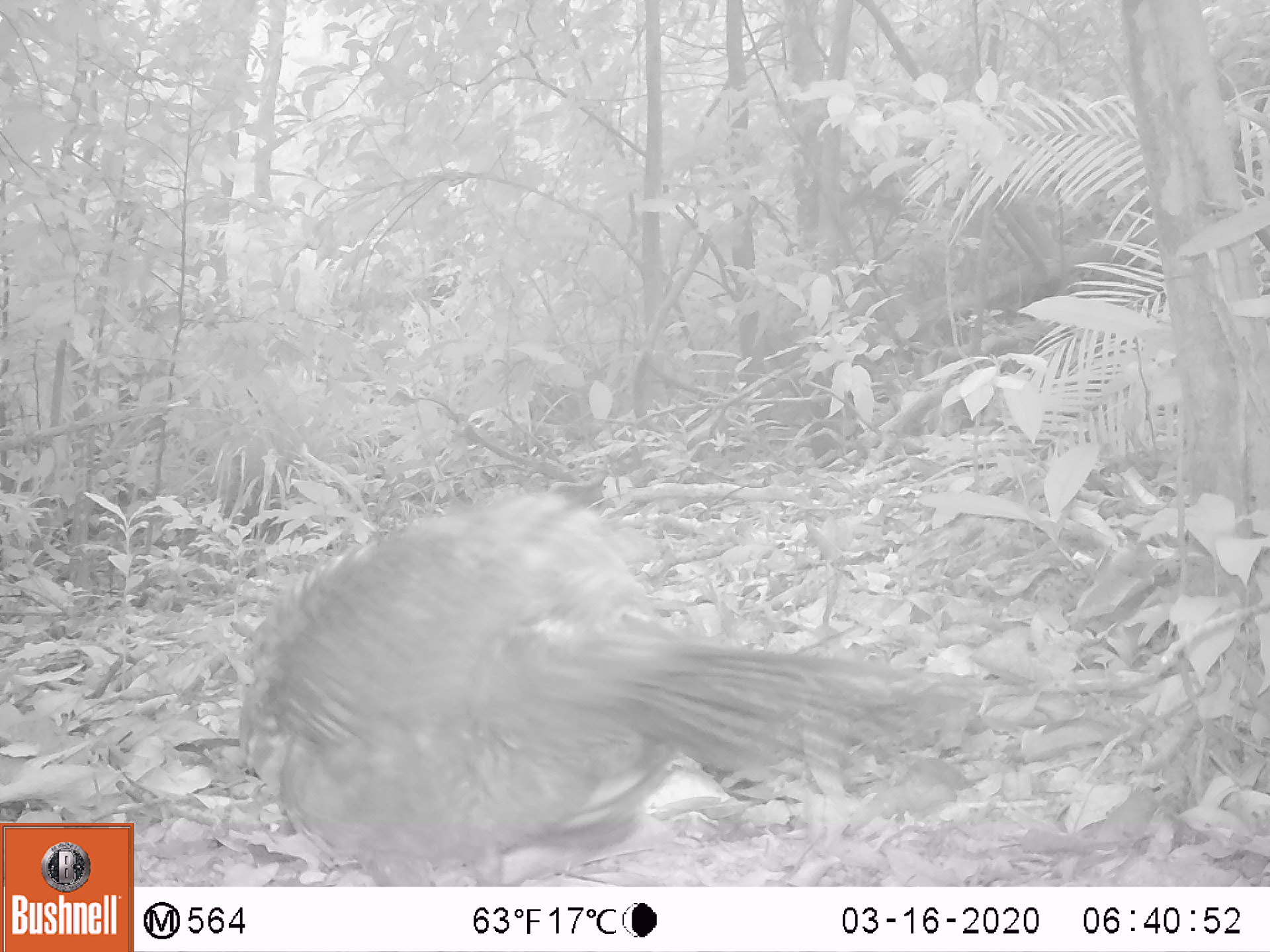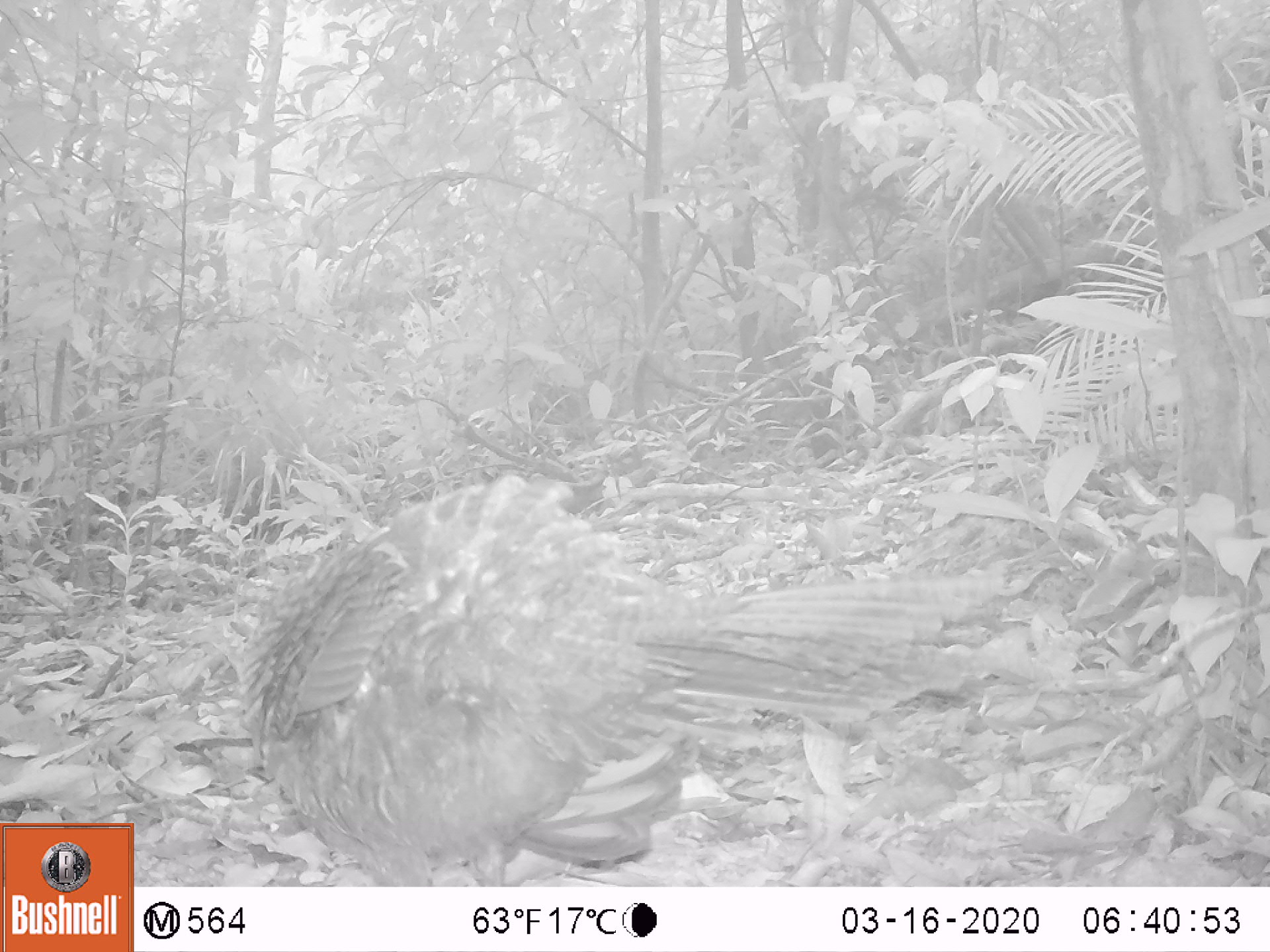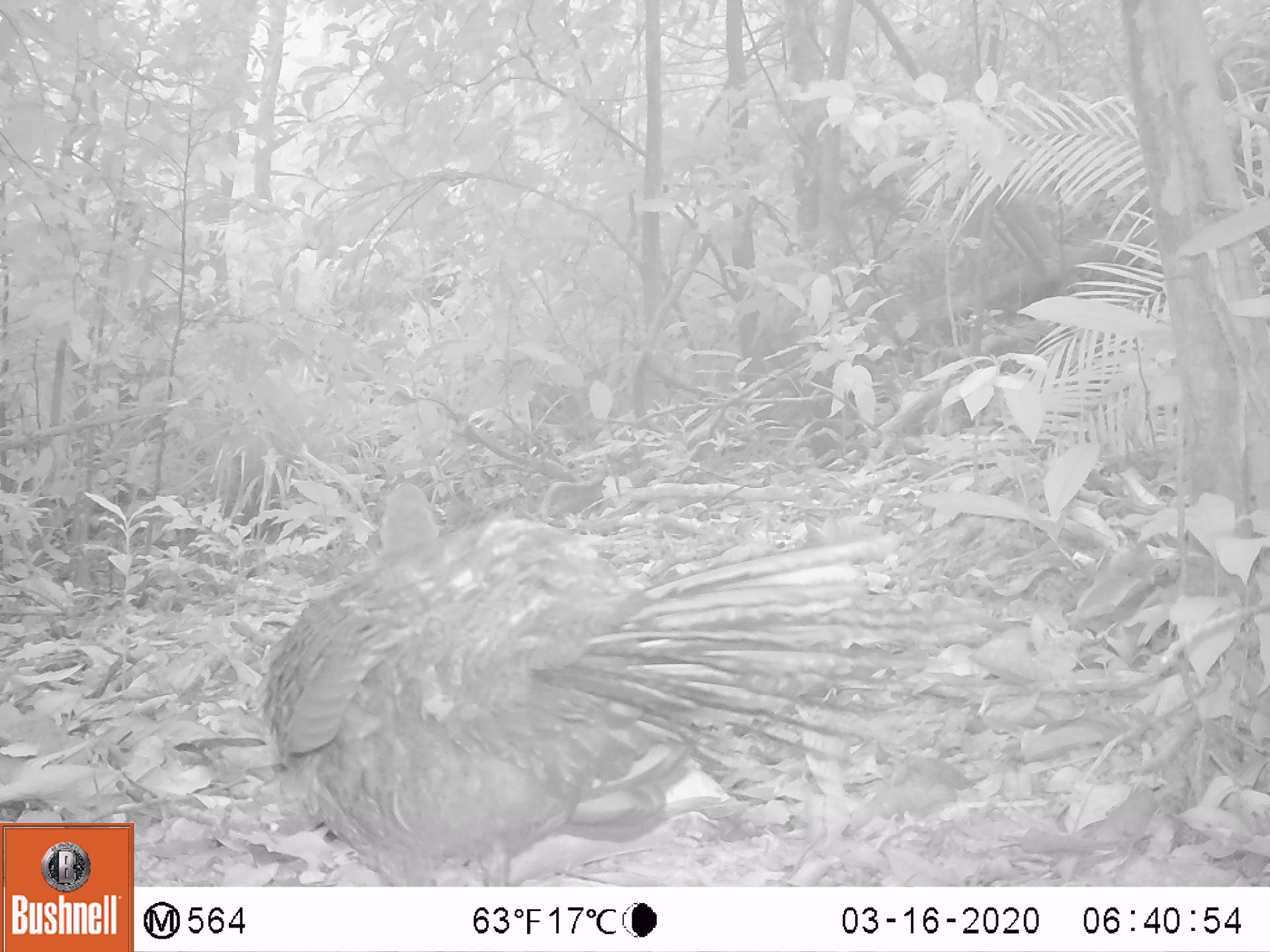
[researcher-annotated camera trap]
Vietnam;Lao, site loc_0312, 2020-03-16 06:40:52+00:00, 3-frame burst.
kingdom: Animalia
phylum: Chordata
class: Aves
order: Galliformes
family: Phasianidae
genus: Polyplectron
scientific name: Polyplectron bicalcaratum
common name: gray peacock-pheasant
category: grey peacock pheasant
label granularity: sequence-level